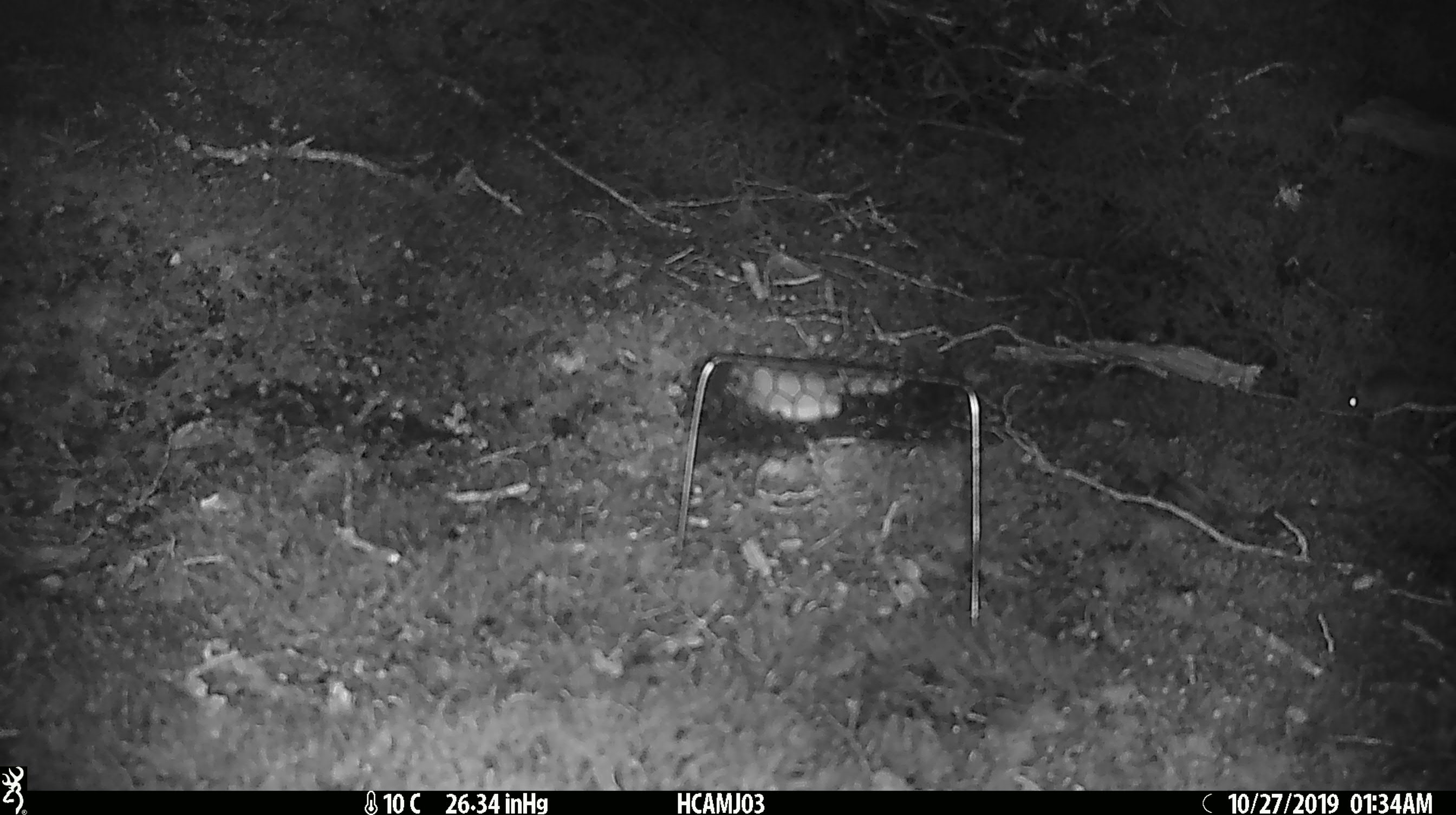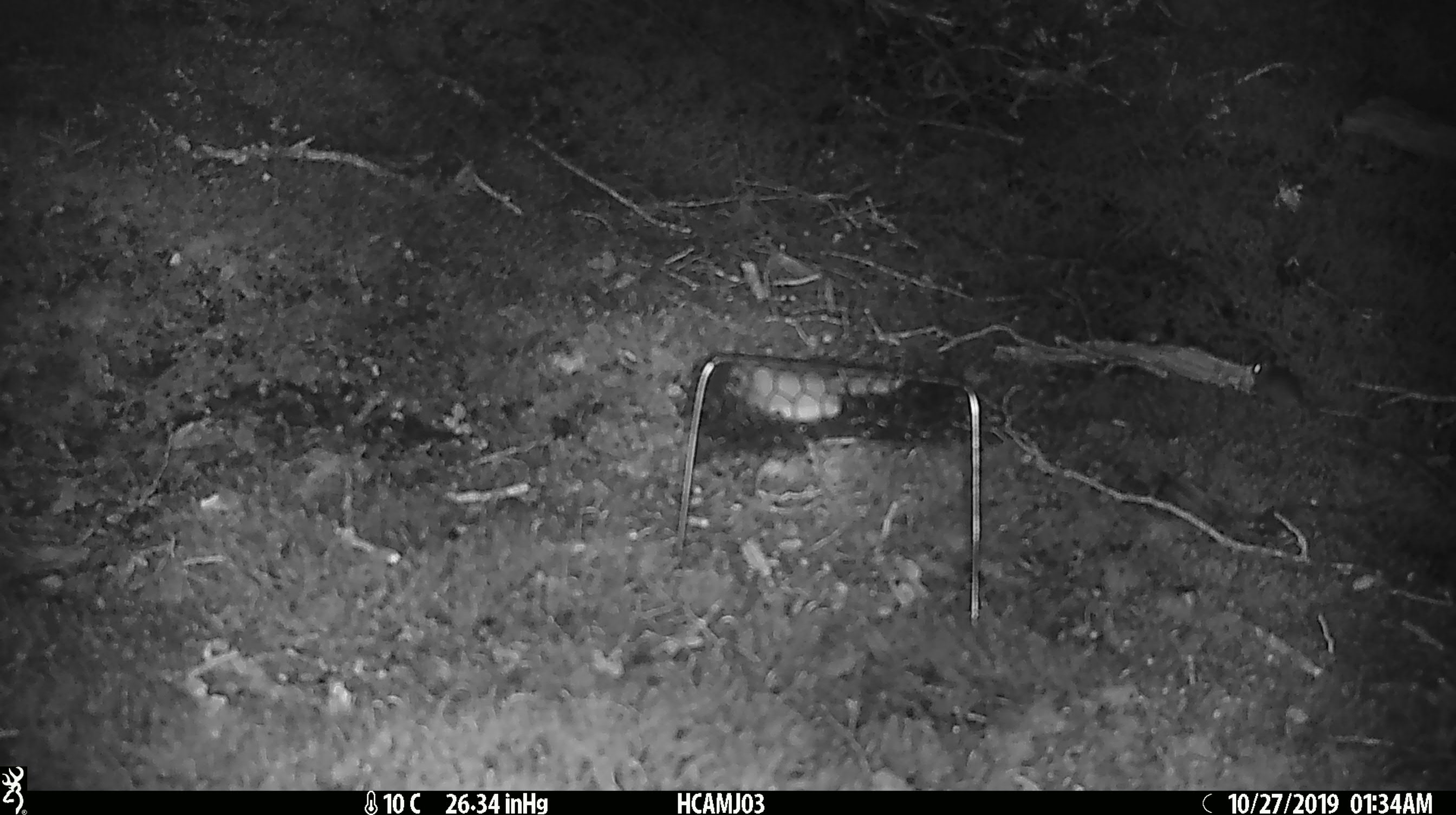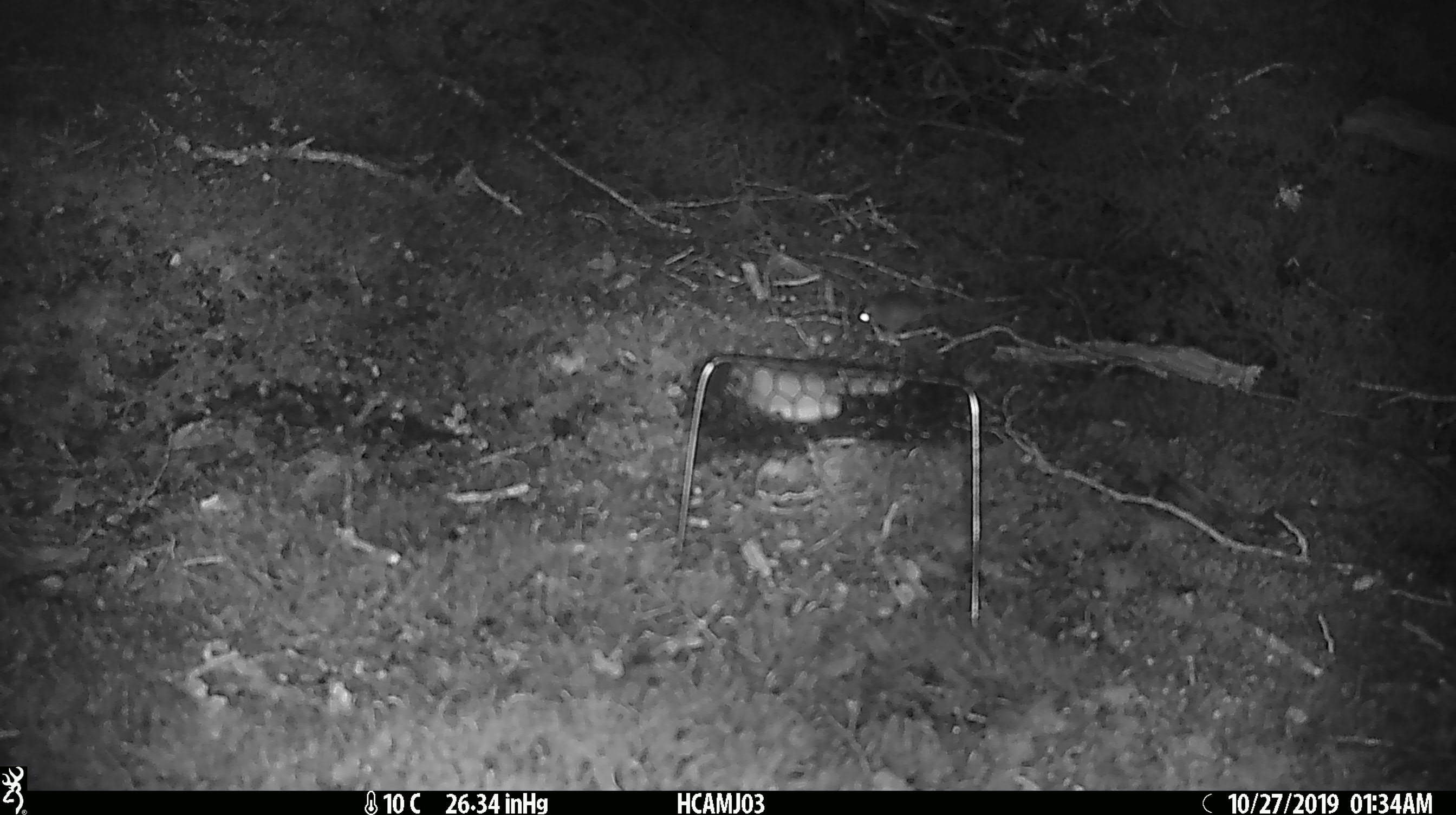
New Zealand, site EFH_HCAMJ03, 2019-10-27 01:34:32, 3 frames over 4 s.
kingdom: Animalia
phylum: Chordata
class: Mammalia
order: Rodentia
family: Muridae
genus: Mus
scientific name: Mus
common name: mouse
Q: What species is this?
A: Mouse (Mus).